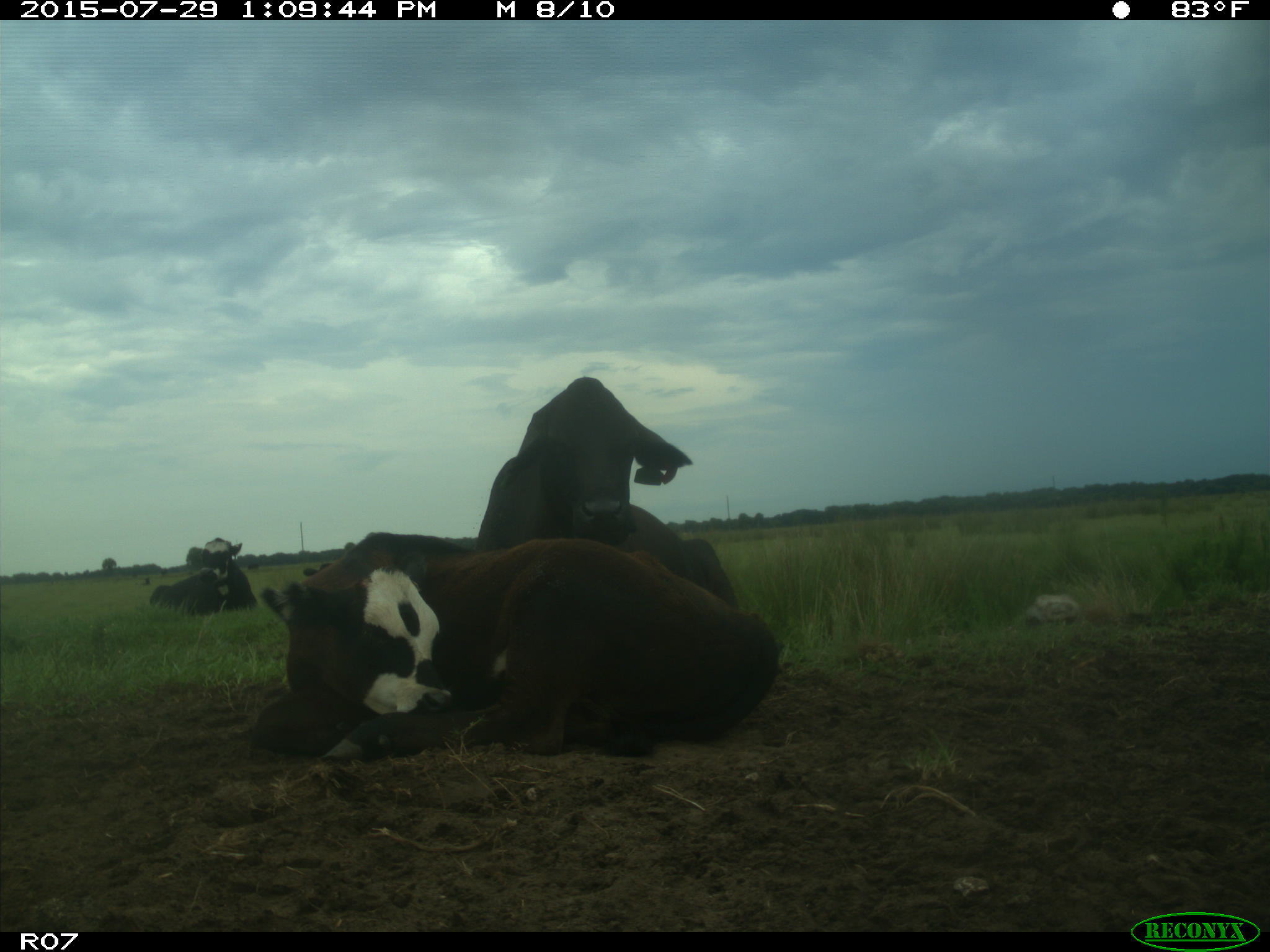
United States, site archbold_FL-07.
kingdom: Animalia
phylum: Chordata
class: Mammalia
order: Artiodactyla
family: Bovidae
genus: Bos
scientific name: Bos taurus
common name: domestic cow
Bos taurus (domestic cow).